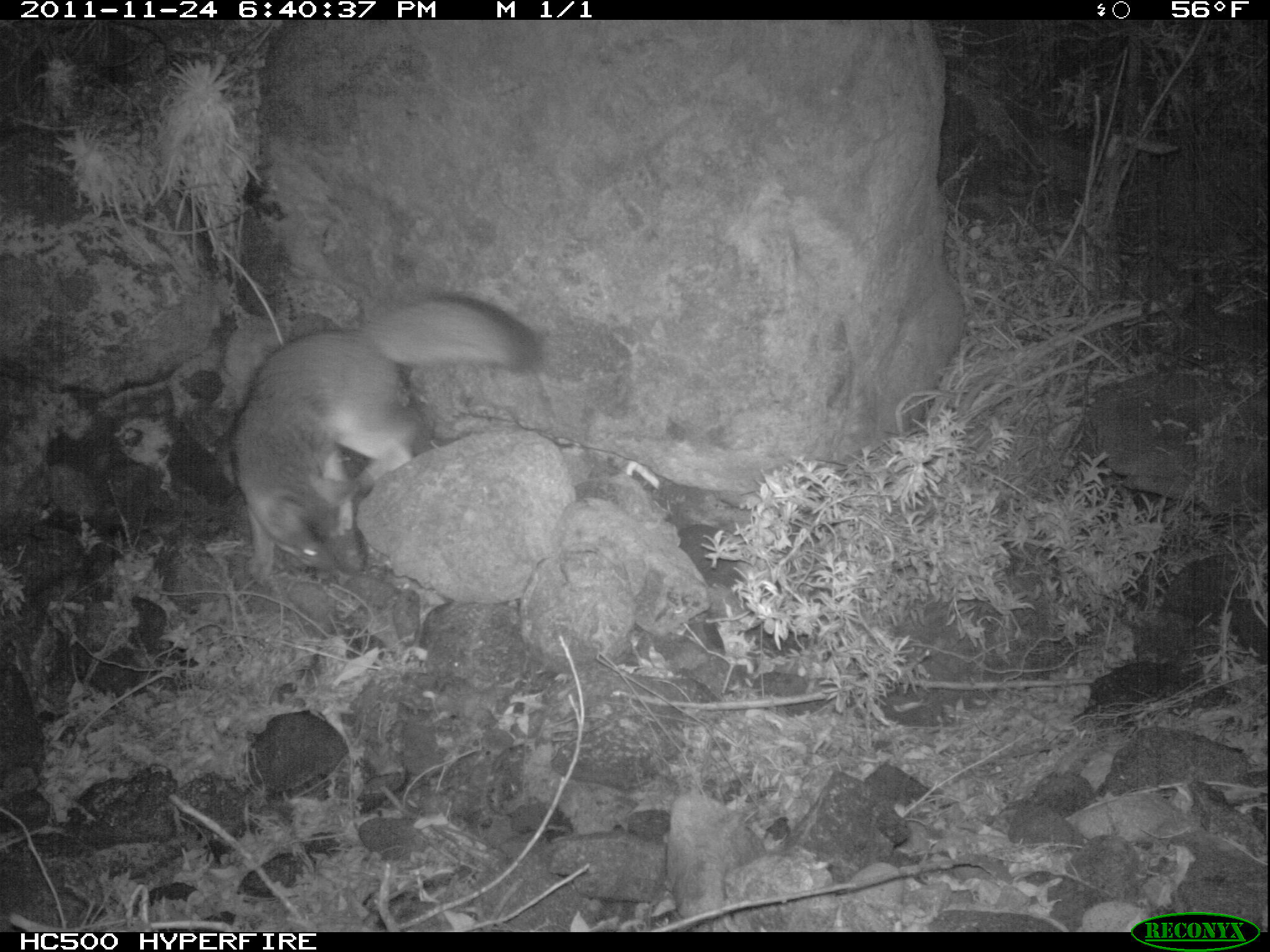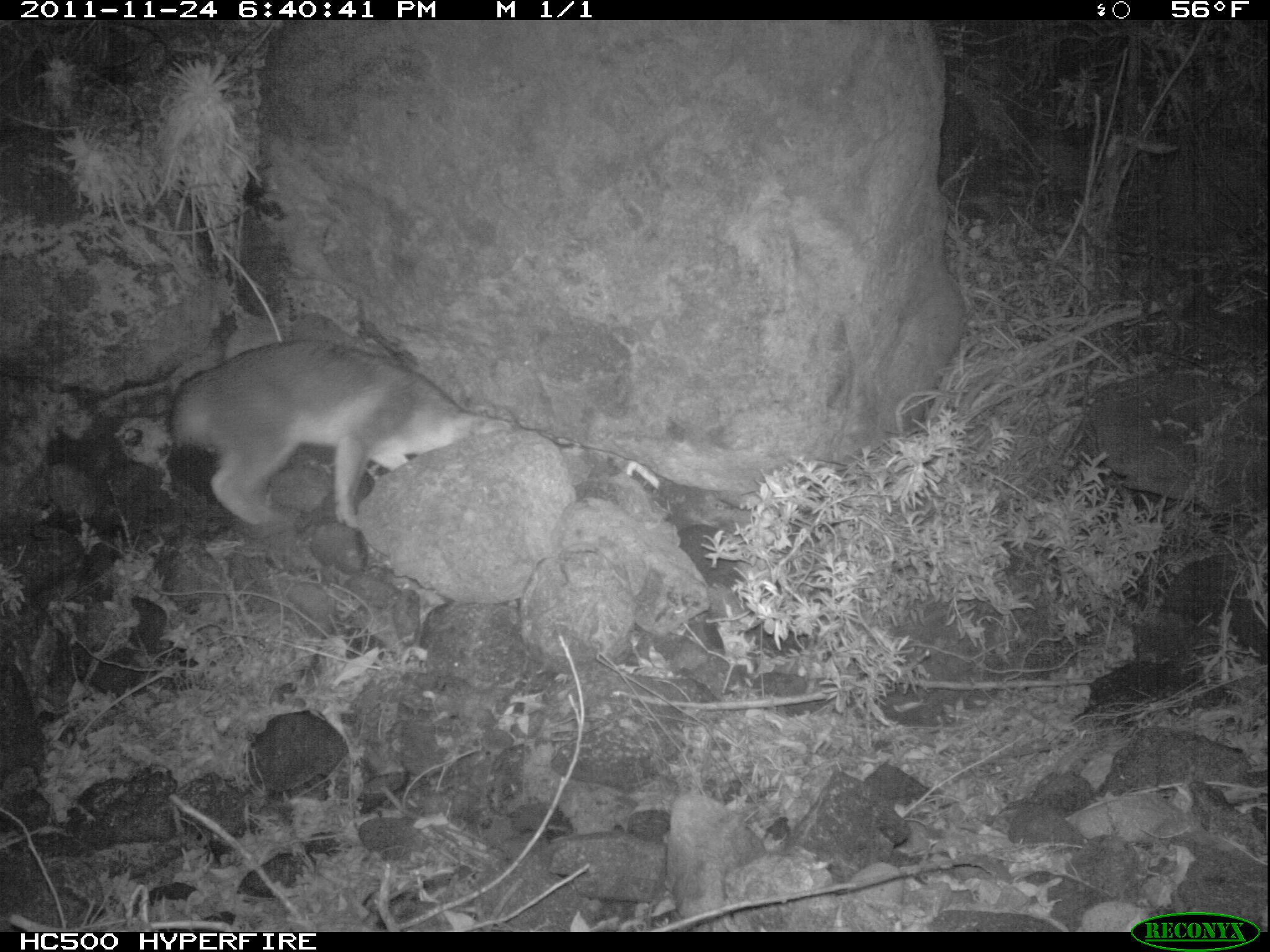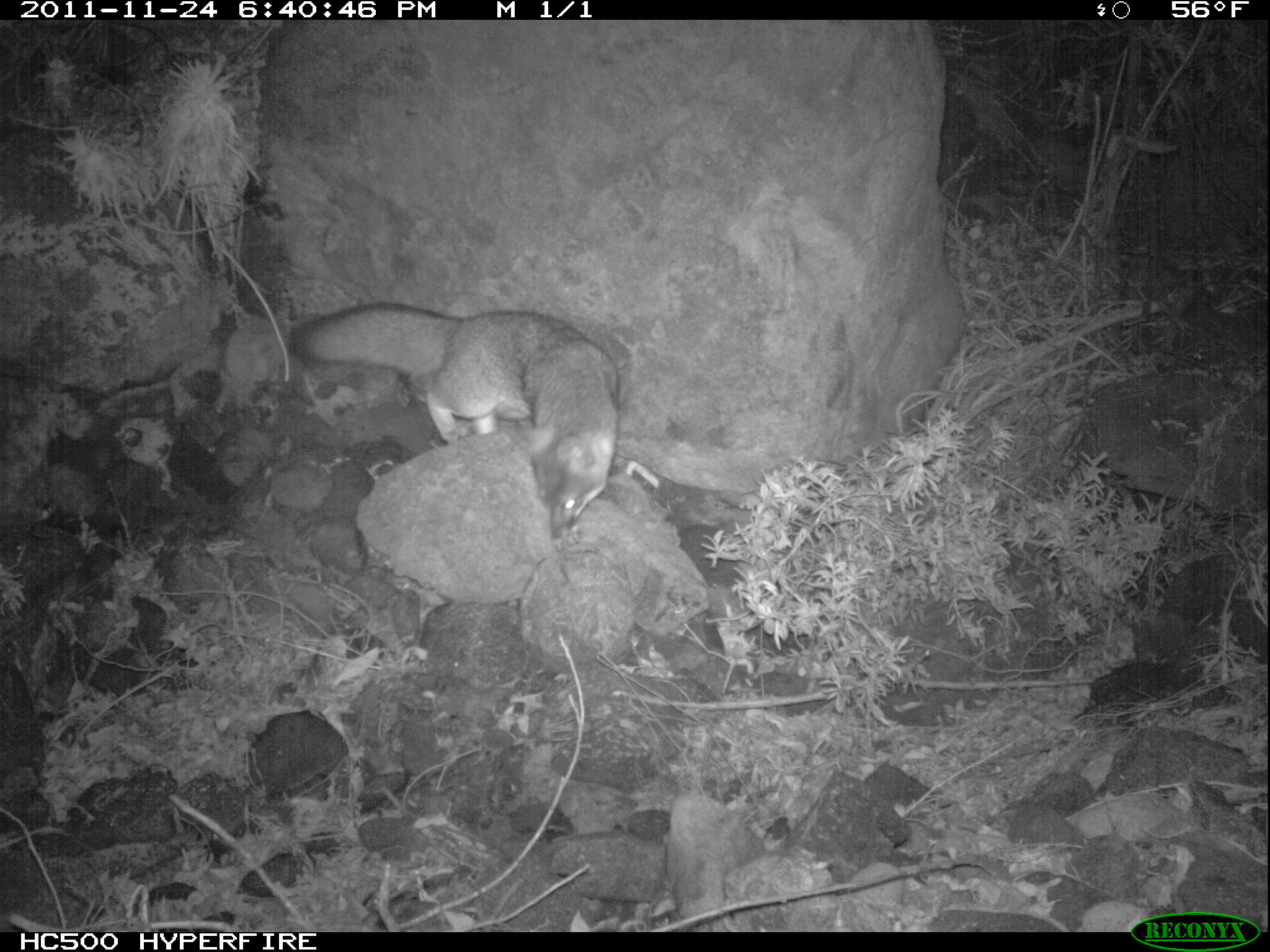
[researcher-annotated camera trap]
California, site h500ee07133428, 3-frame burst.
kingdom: Animalia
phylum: Chordata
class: Mammalia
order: Carnivora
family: Canidae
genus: Urocyon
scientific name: Urocyon littoralis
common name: island fox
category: fox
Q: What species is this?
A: Fox (island fox) (Urocyon littoralis).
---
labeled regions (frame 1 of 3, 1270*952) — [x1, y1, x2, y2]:
fox: [229, 290, 539, 586]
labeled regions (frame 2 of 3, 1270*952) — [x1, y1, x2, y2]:
fox: [167, 337, 512, 528]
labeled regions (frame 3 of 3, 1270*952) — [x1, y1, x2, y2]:
fox: [290, 299, 619, 538]